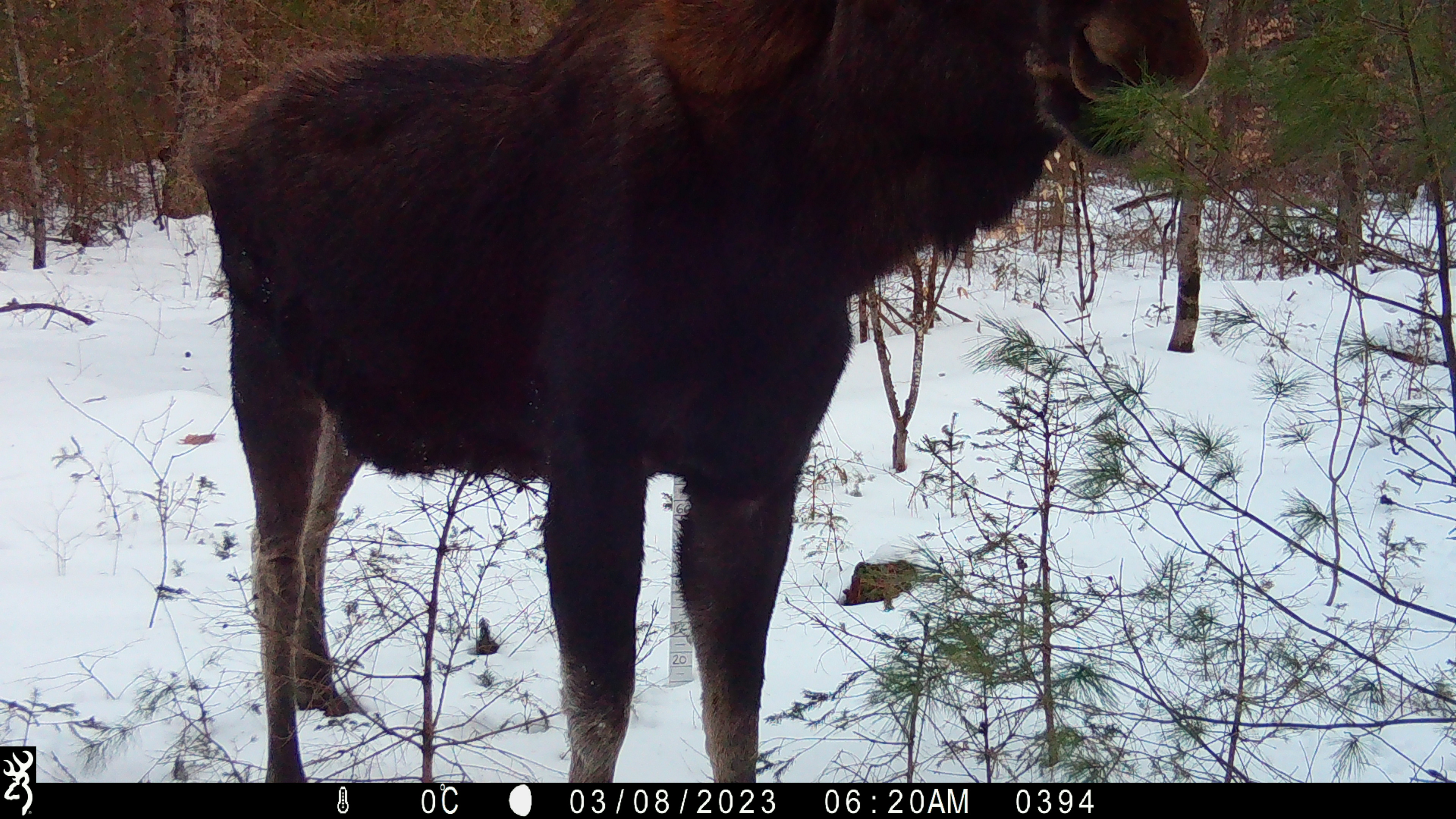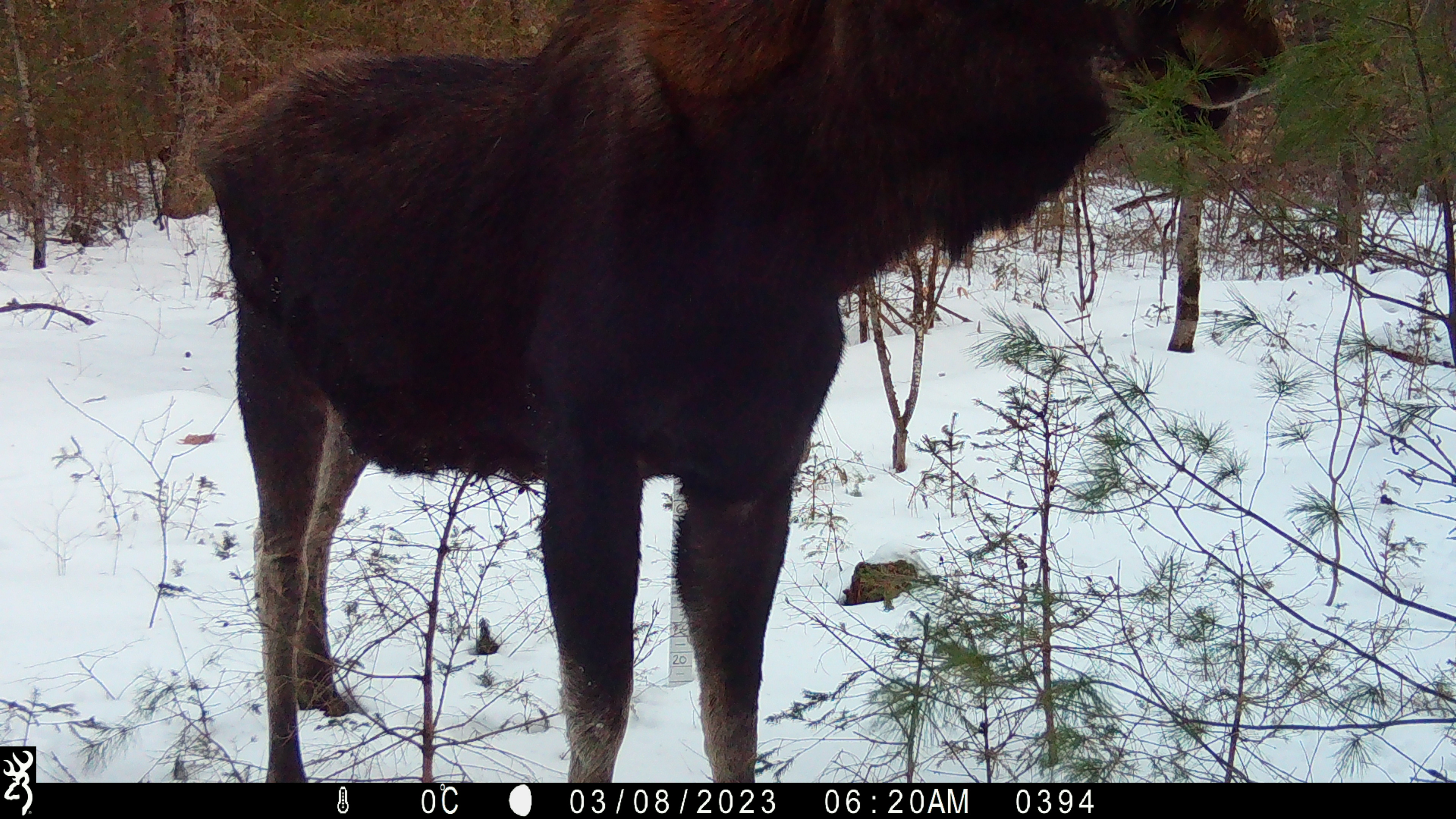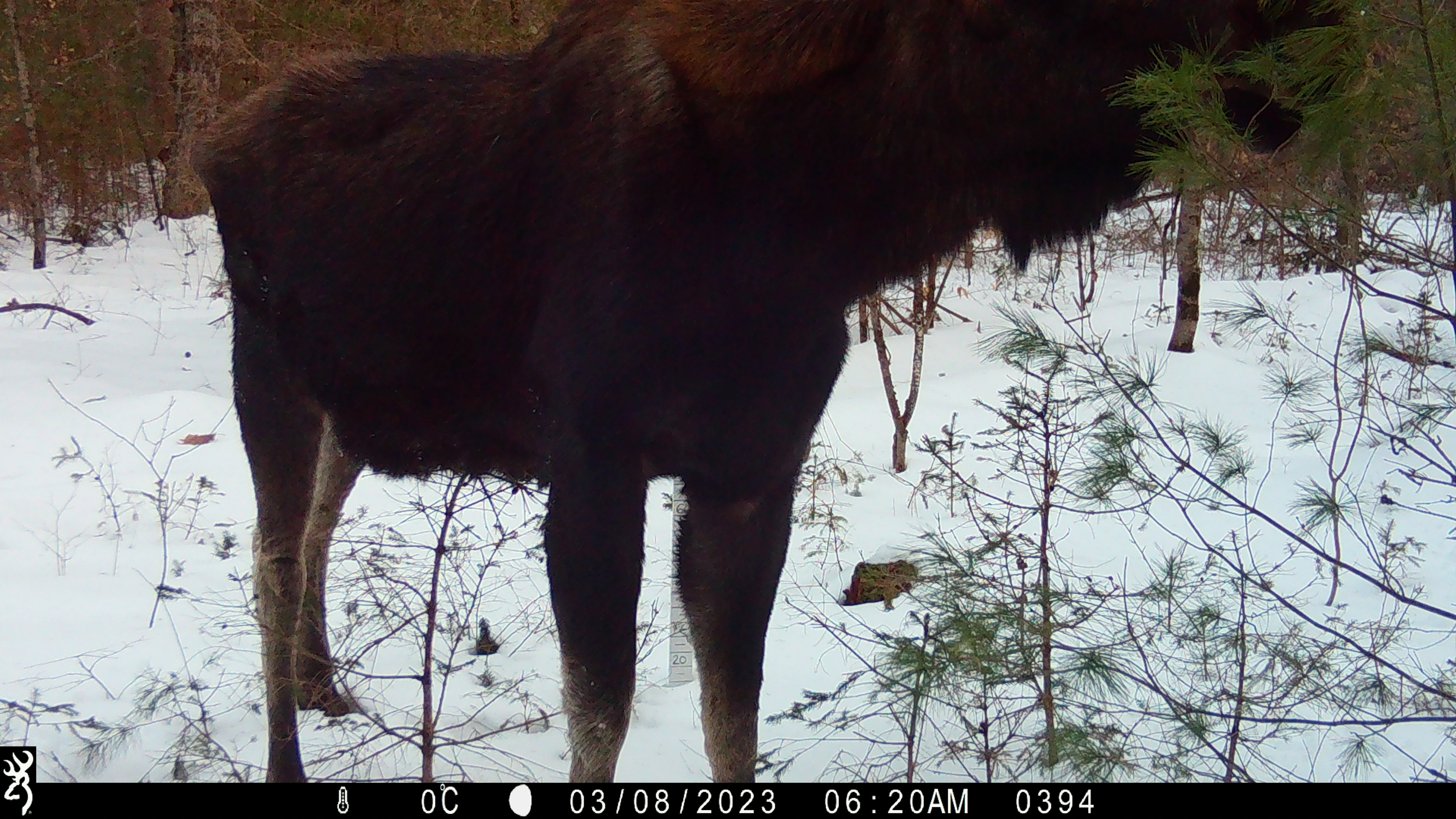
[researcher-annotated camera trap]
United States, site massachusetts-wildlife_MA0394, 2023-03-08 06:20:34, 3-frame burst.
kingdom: Animalia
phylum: Chordata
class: Mammalia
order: Artiodactyla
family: Cervidae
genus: Alces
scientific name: Alces alces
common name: moose